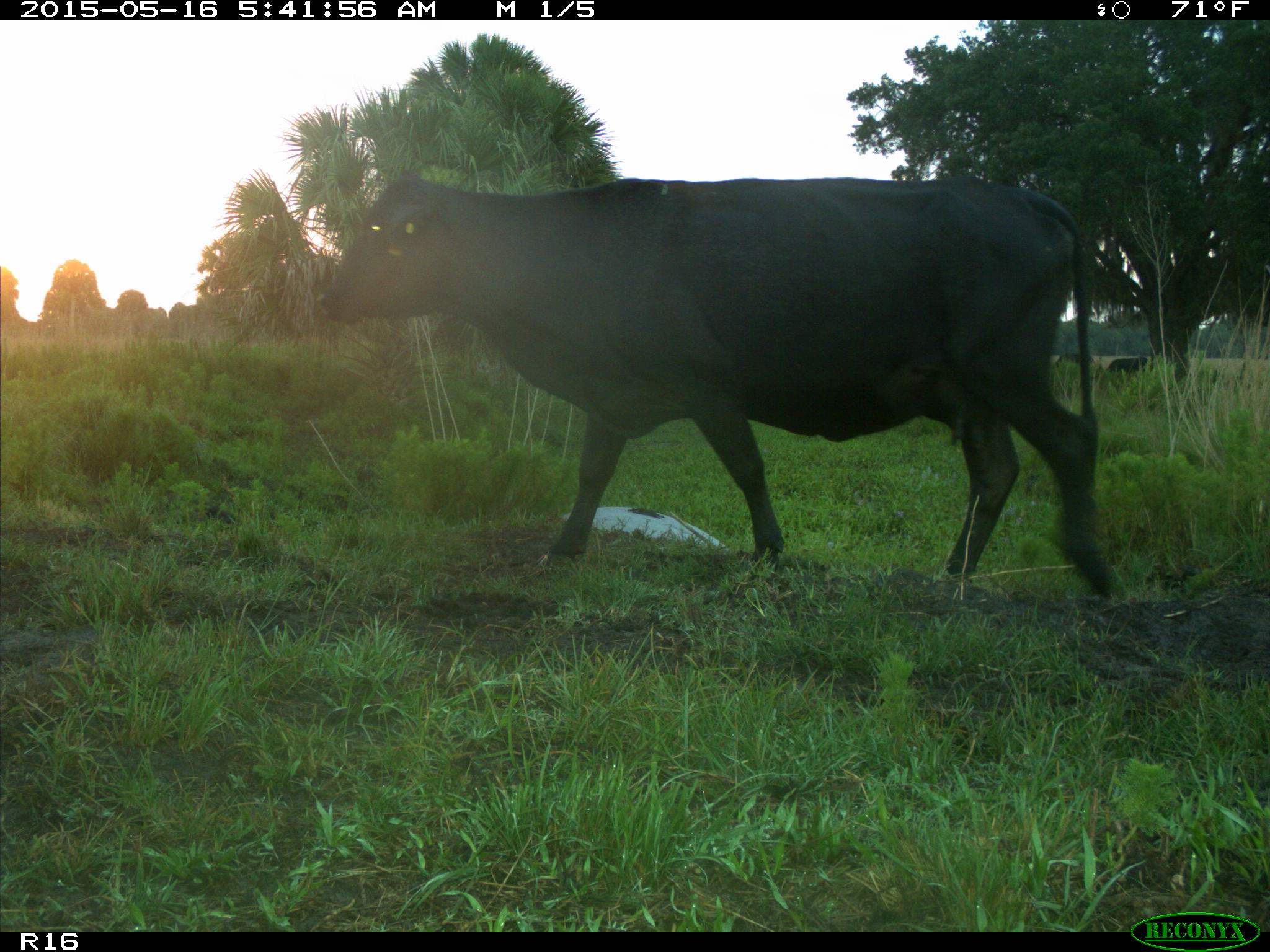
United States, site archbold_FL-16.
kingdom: Animalia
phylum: Chordata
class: Mammalia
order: Artiodactyla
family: Bovidae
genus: Bos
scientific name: Bos taurus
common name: domestic cow